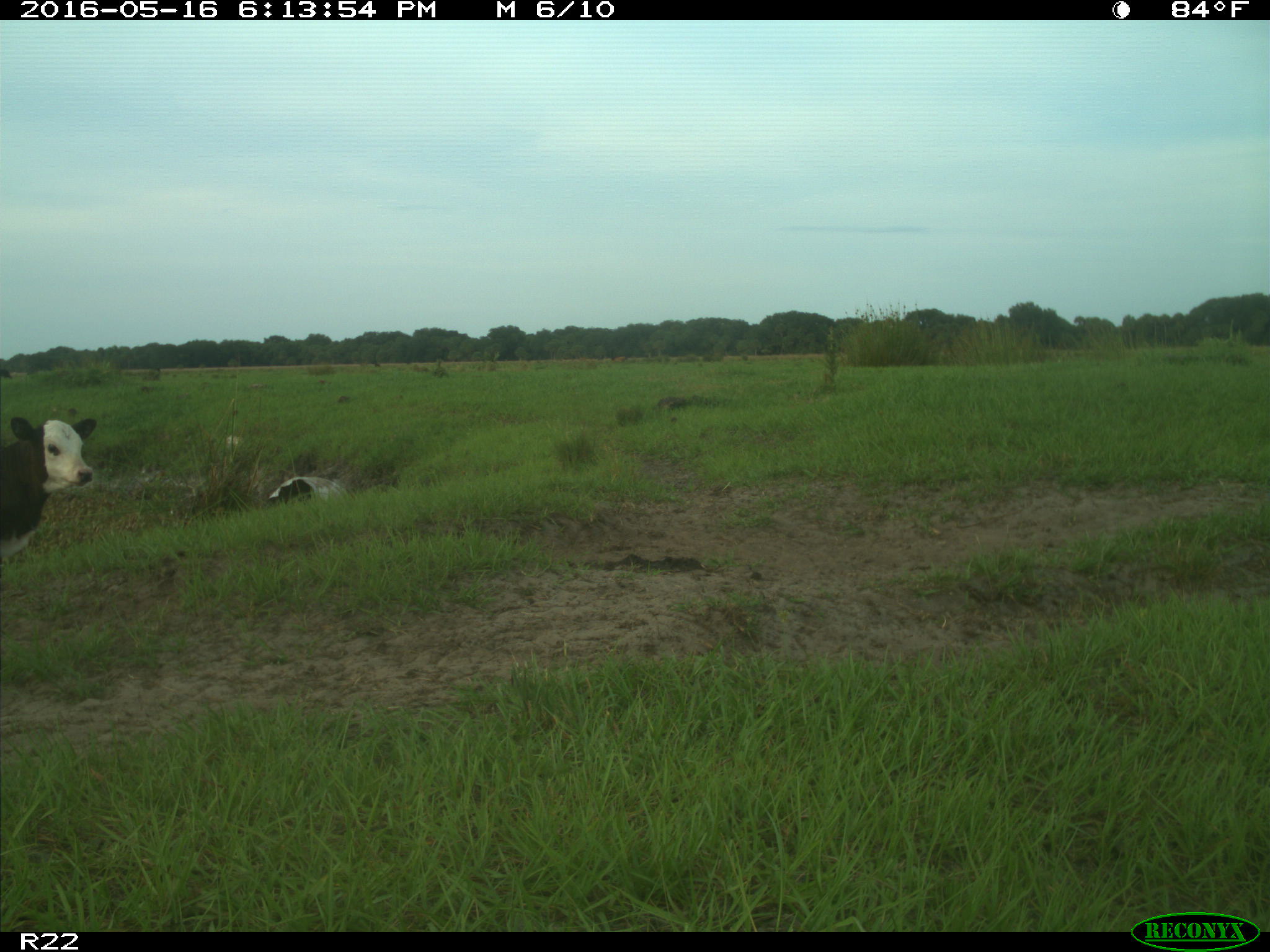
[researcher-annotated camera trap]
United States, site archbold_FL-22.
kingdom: Animalia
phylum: Chordata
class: Mammalia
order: Artiodactyla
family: Bovidae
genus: Bos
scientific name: Bos taurus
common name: domestic cow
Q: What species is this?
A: Bos taurus (domestic cow).